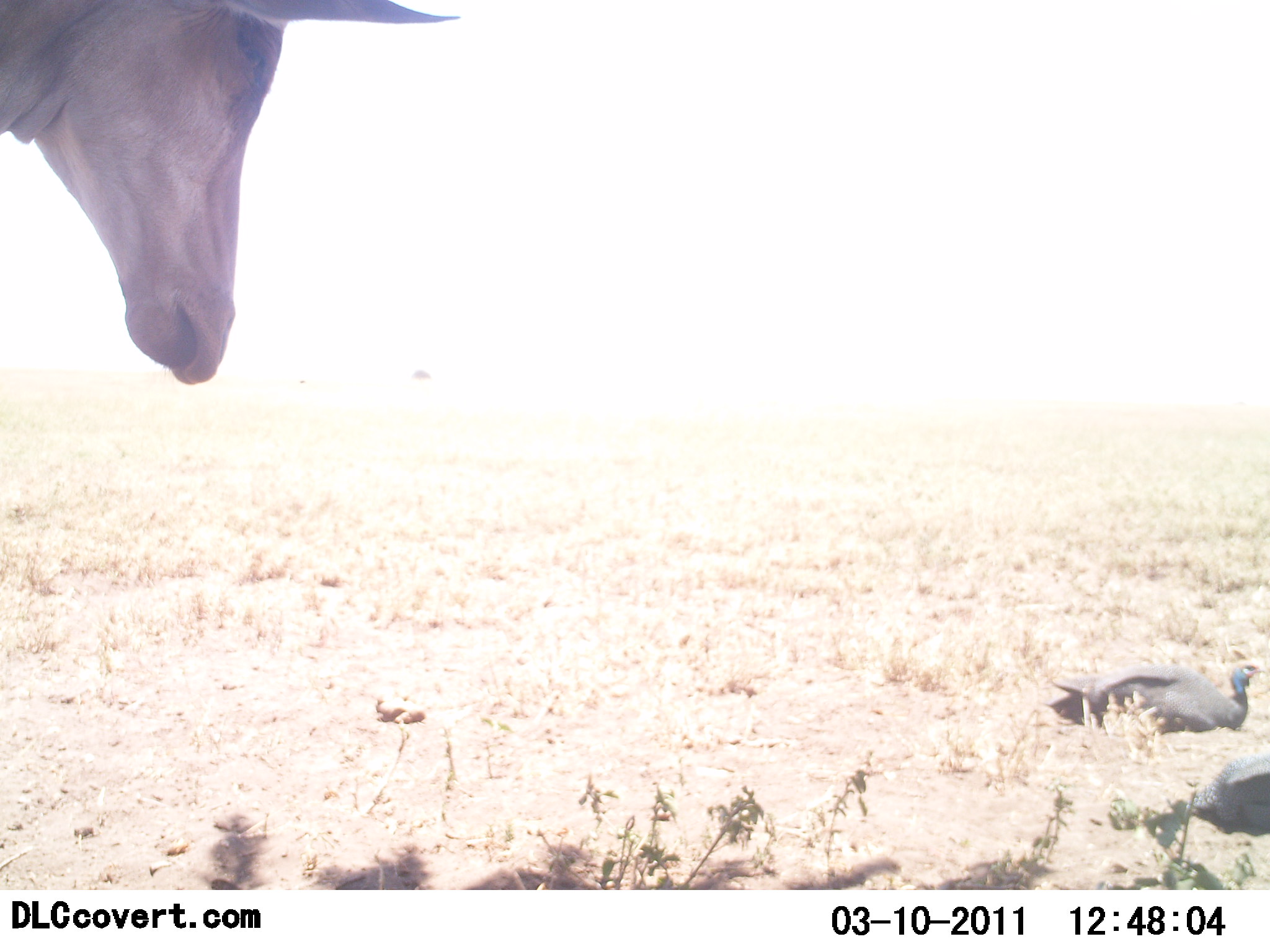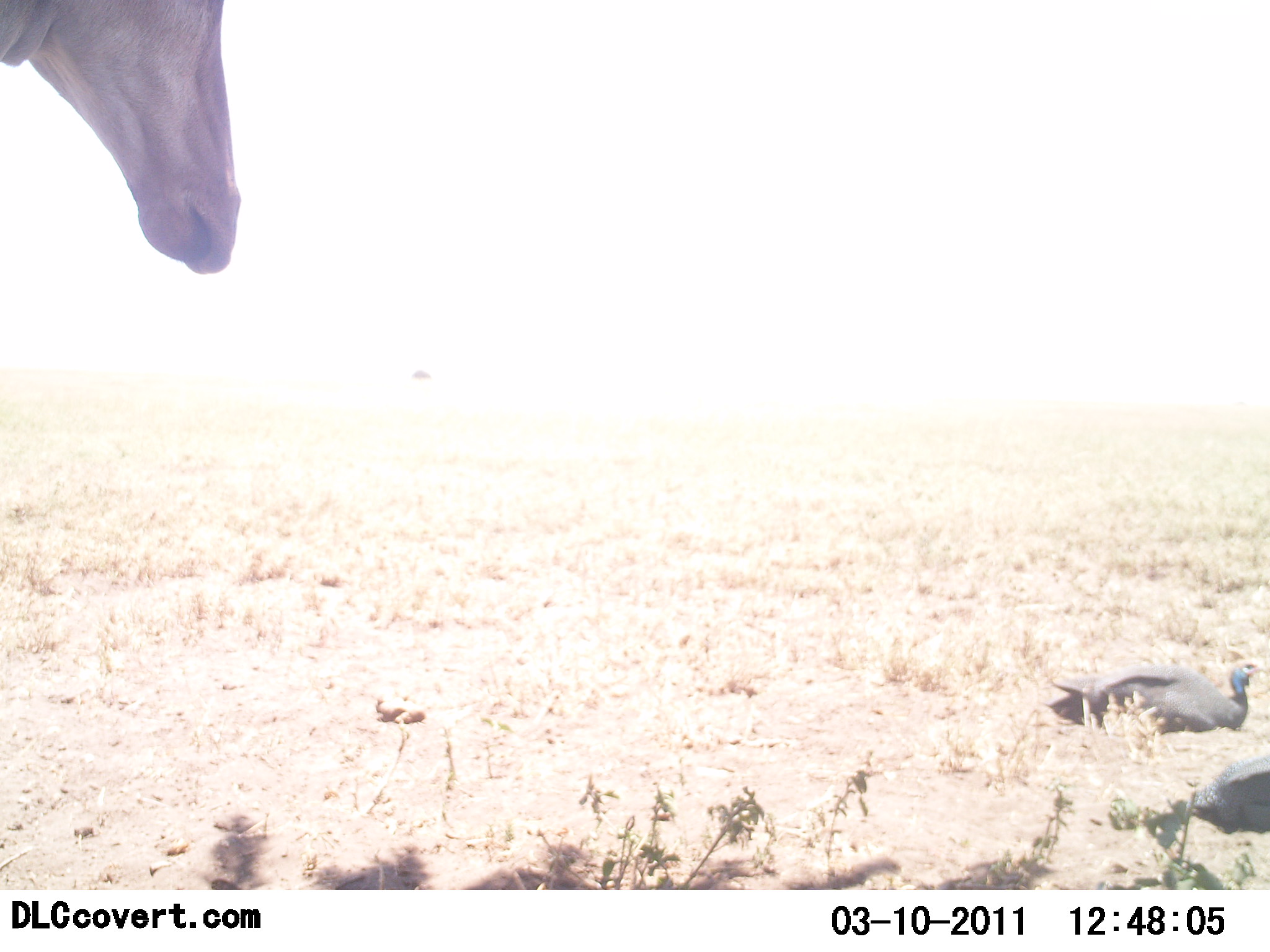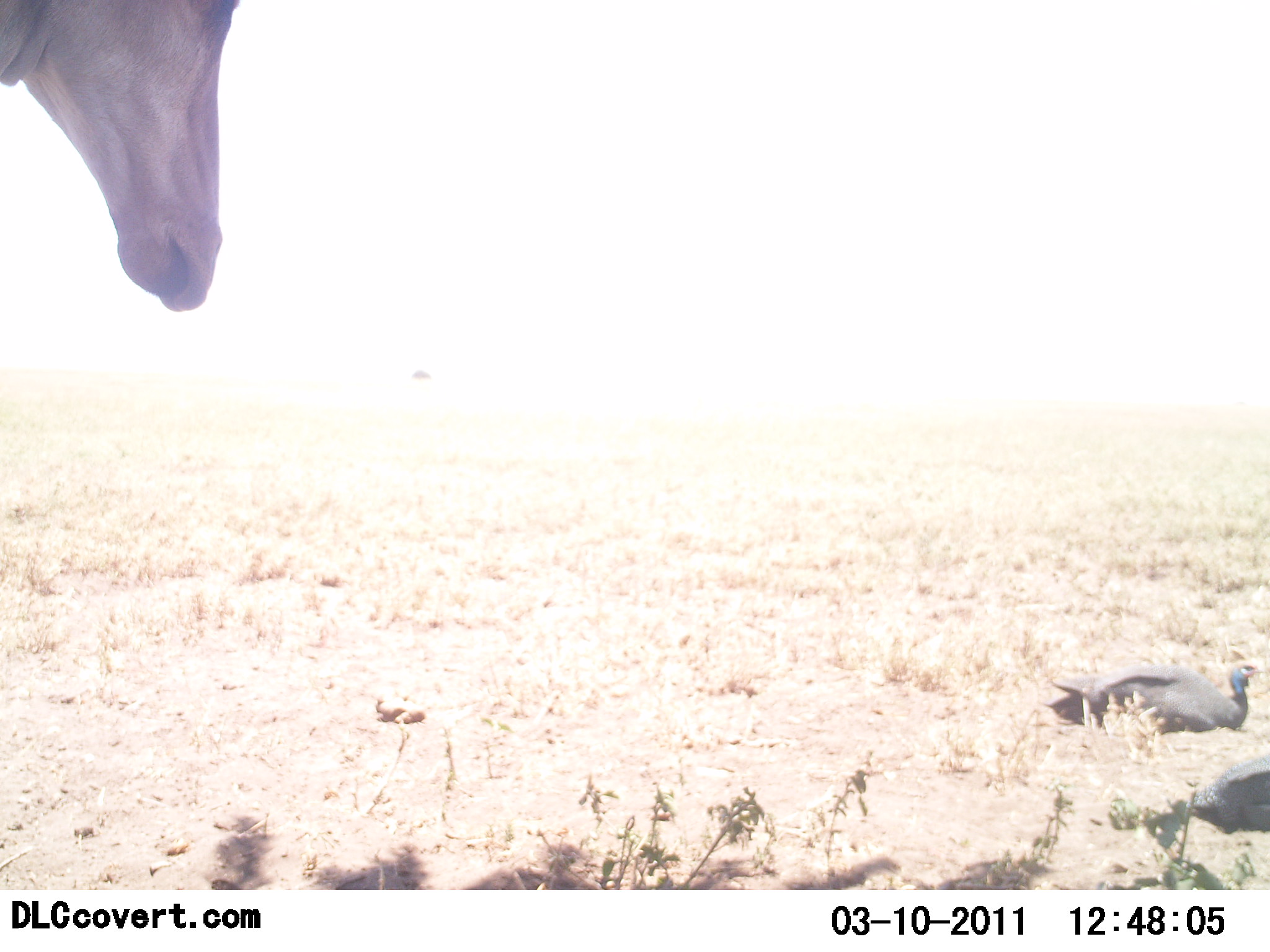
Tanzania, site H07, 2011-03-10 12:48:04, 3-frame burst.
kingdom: Animalia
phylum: Chordata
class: Aves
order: Galliformes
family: Numididae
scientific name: Numididae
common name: guinea fowl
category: guineafowl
Guineafowl (guinea fowl) (Numididae), count 2. Behavior (volunteer vote fractions): standing 9%, resting 82%, moving 9%, interacting 0%. Young present (vote fraction): 0%. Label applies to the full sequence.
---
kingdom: Animalia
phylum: Chordata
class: Mammalia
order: Artiodactyla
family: Bovidae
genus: Alcelaphus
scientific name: Alcelaphus buselaphus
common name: hartebeest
Hartebeest (Alcelaphus buselaphus), count 1. Behavior (volunteer vote fractions): standing 80%, resting 0%, moving 0%, interacting 20%. Young present (vote fraction): 0%. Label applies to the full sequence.